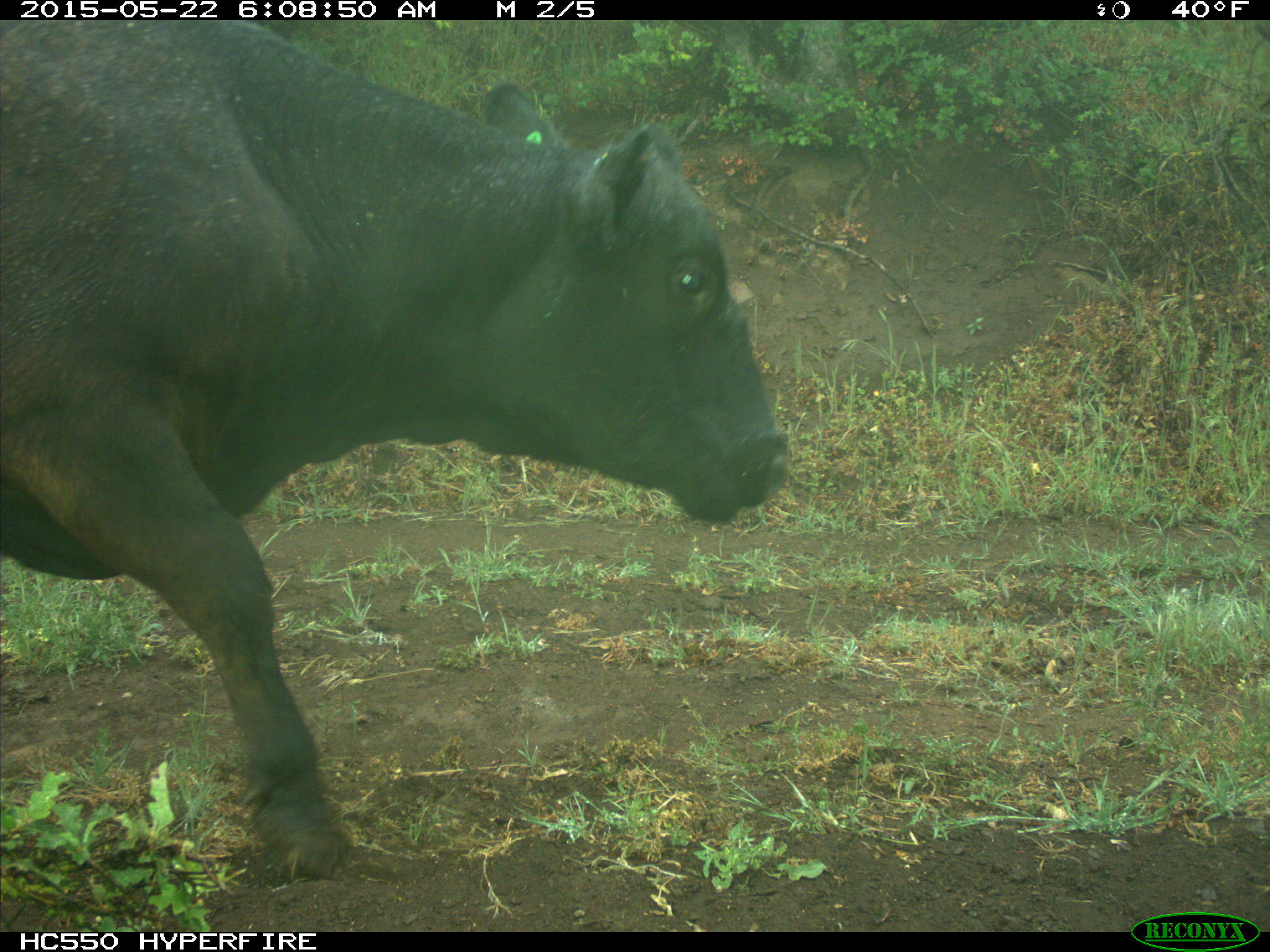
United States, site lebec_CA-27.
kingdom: Animalia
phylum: Chordata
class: Mammalia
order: Artiodactyla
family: Bovidae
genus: Bos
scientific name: Bos taurus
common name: domestic cow